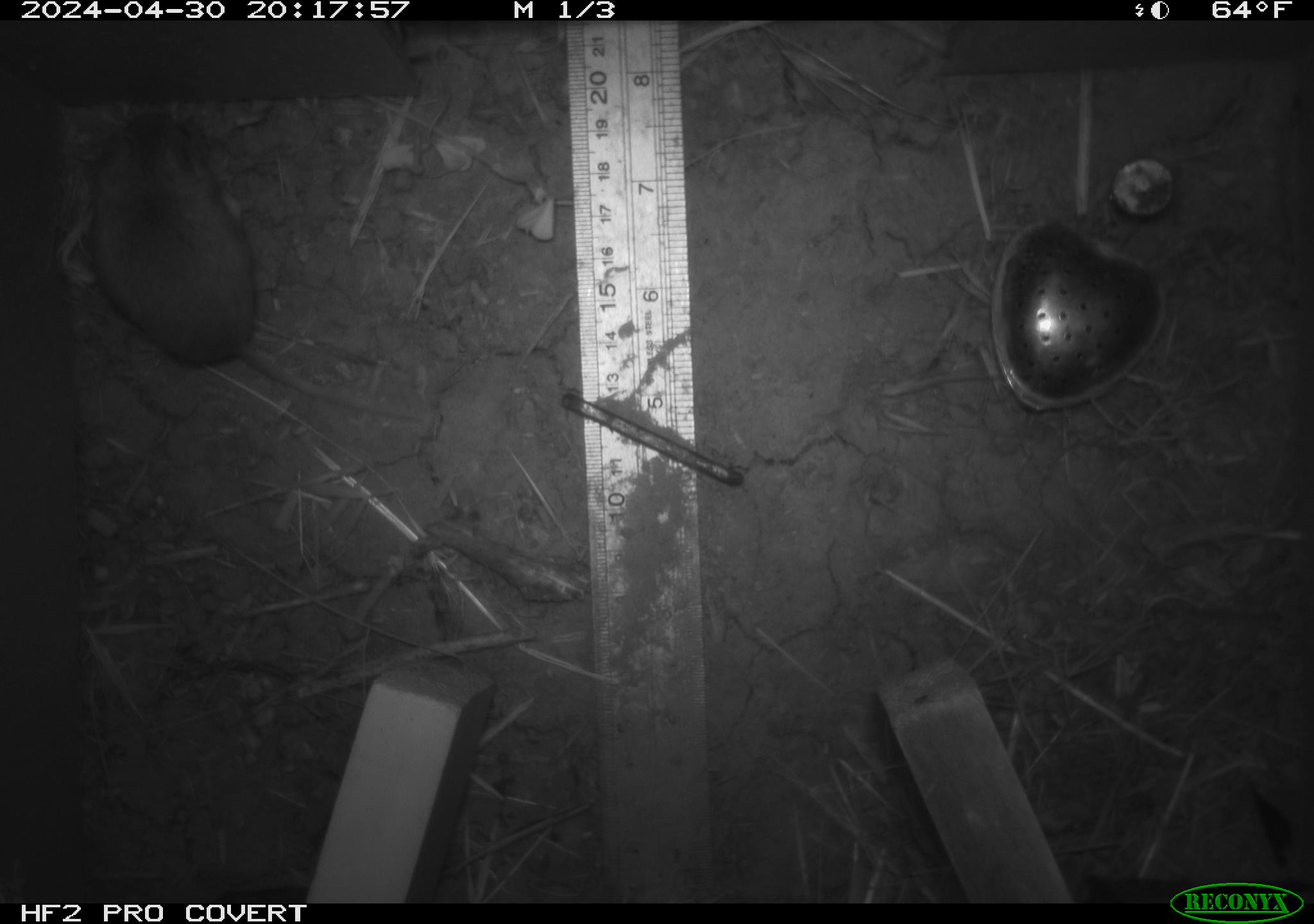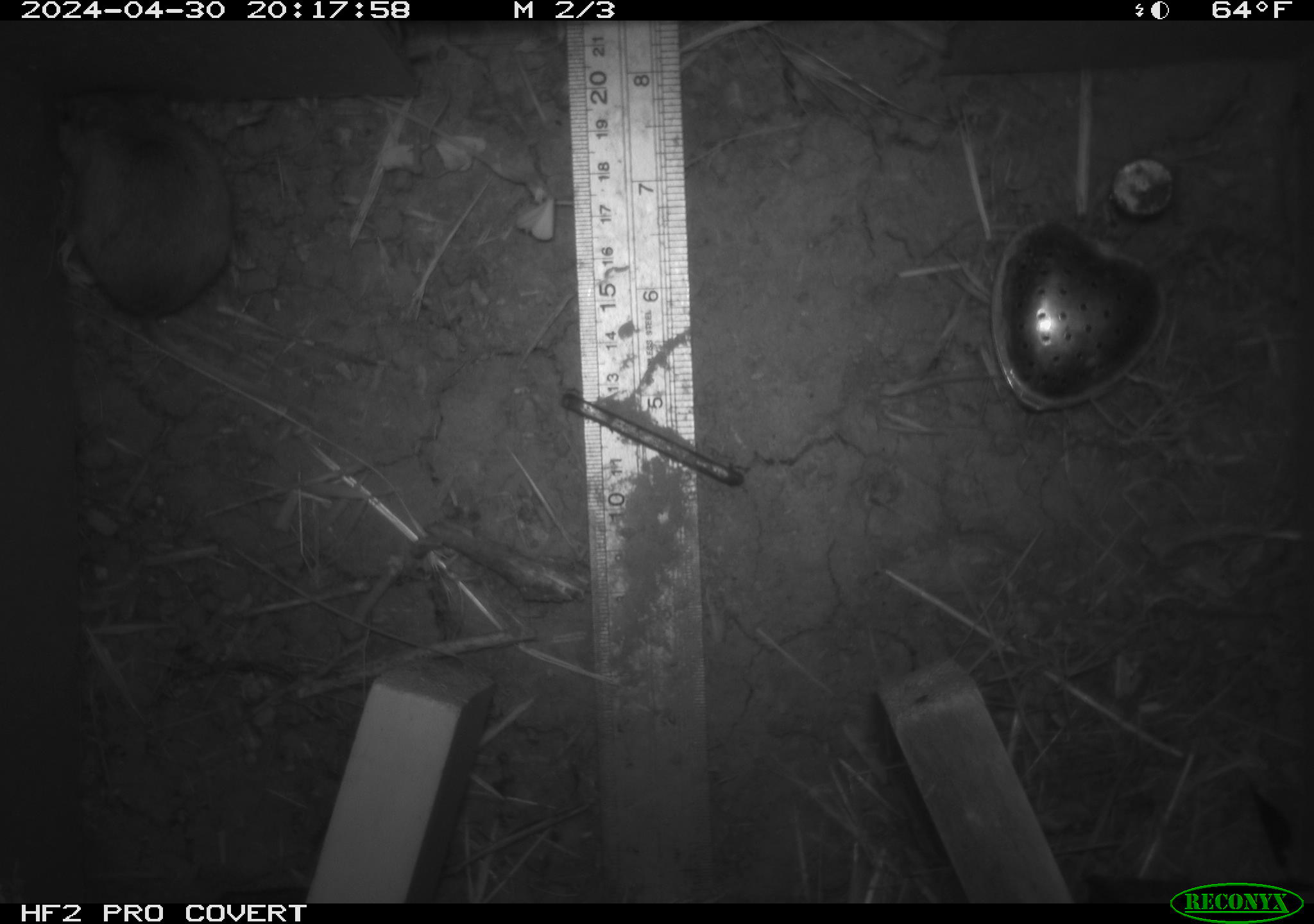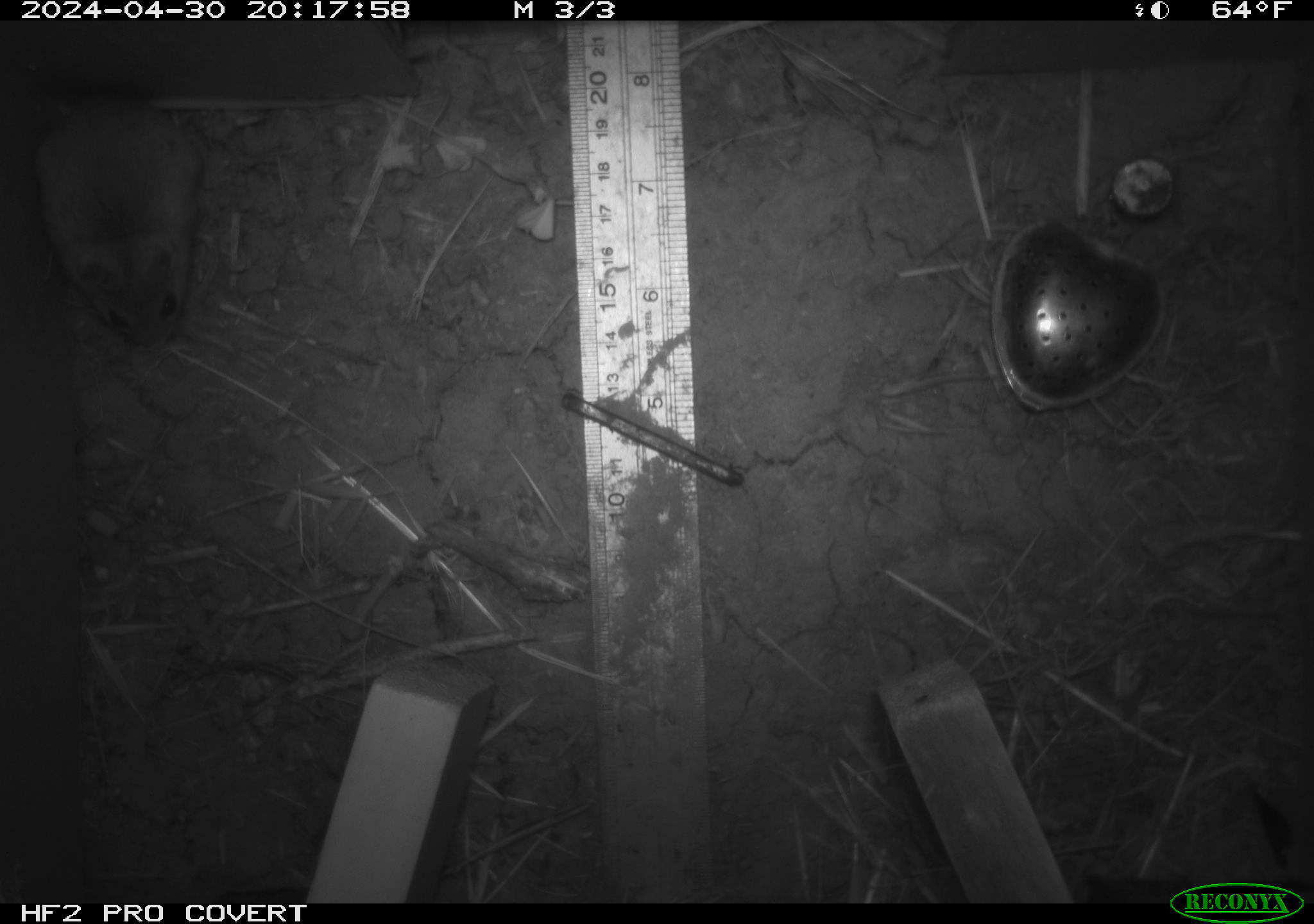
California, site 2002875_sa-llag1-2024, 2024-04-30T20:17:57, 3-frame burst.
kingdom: Animalia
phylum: Chordata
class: Mammalia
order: Rodentia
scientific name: Rodentia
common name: mouse species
Mouse species (Rodentia).